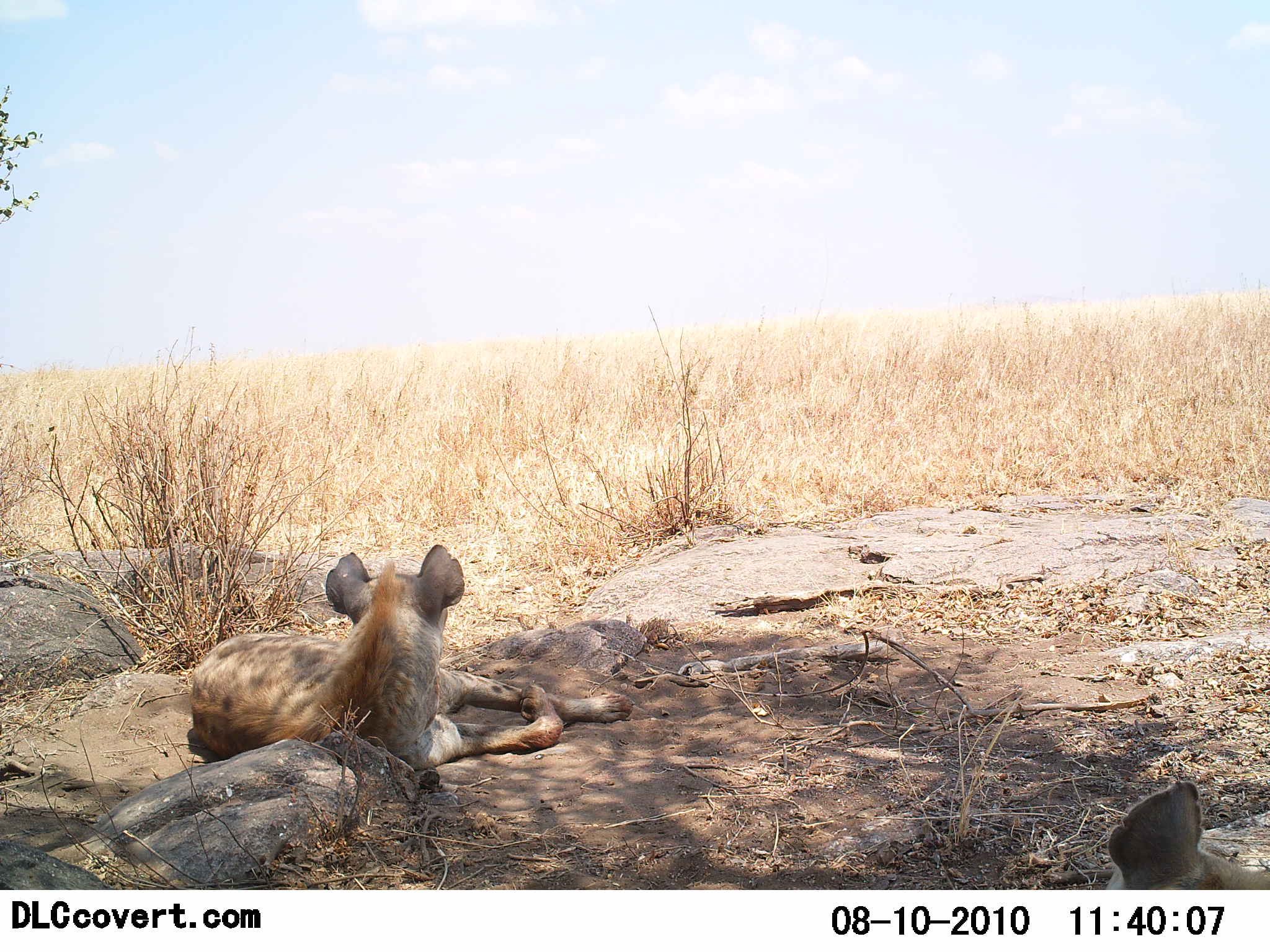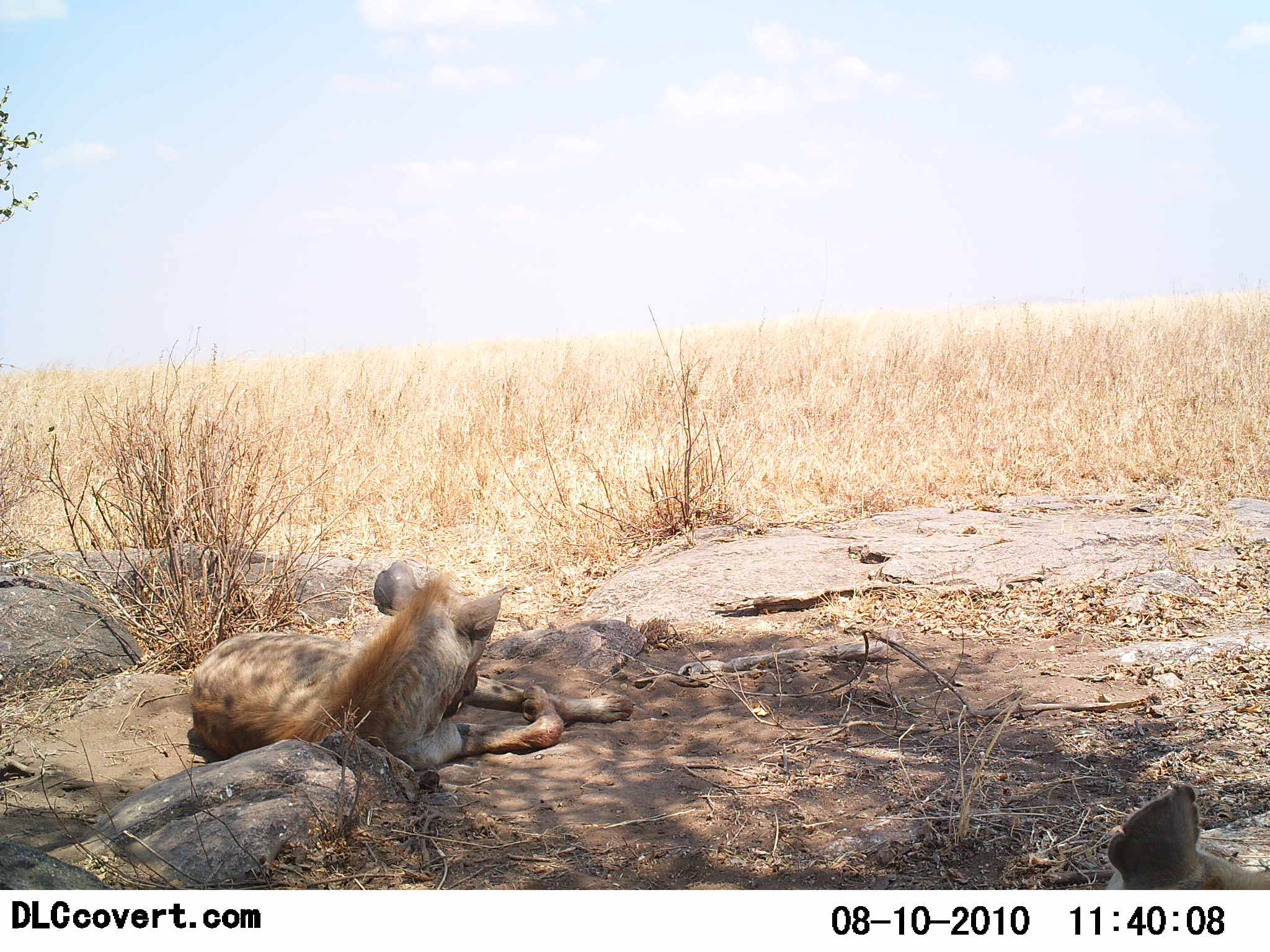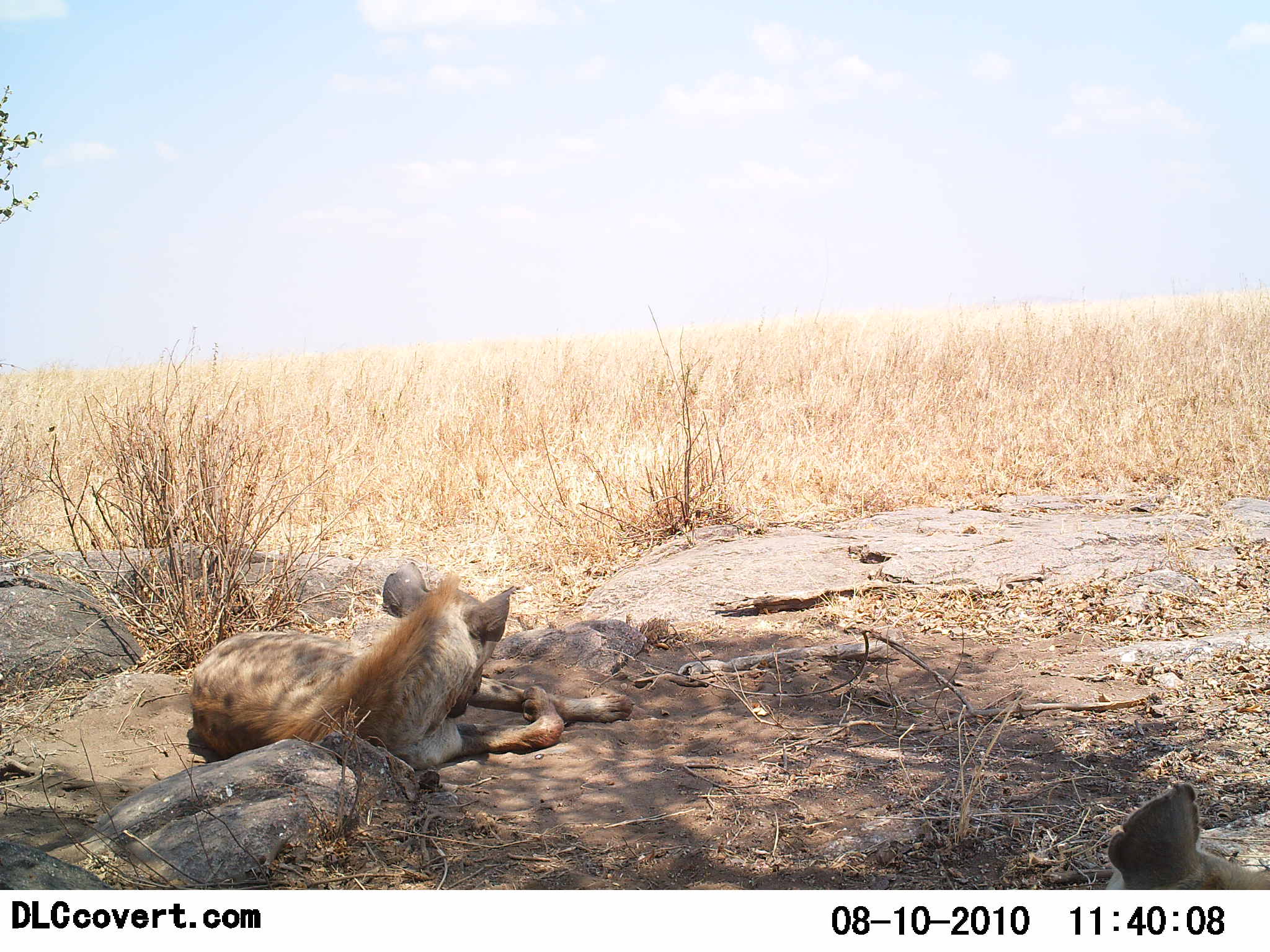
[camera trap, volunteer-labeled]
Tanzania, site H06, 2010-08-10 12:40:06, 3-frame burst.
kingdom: Animalia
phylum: Chordata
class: Mammalia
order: Carnivora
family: Hyaenidae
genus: Crocuta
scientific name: Crocuta crocuta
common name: spotted hyena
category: hyenaspotted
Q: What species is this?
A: Hyenaspotted (spotted hyena) (Crocuta crocuta).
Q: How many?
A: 2.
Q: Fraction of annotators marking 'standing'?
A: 0%.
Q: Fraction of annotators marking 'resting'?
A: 100%.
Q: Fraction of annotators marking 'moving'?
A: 0%.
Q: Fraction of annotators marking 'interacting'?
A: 0%.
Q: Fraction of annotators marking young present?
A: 0%.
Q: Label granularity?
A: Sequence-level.